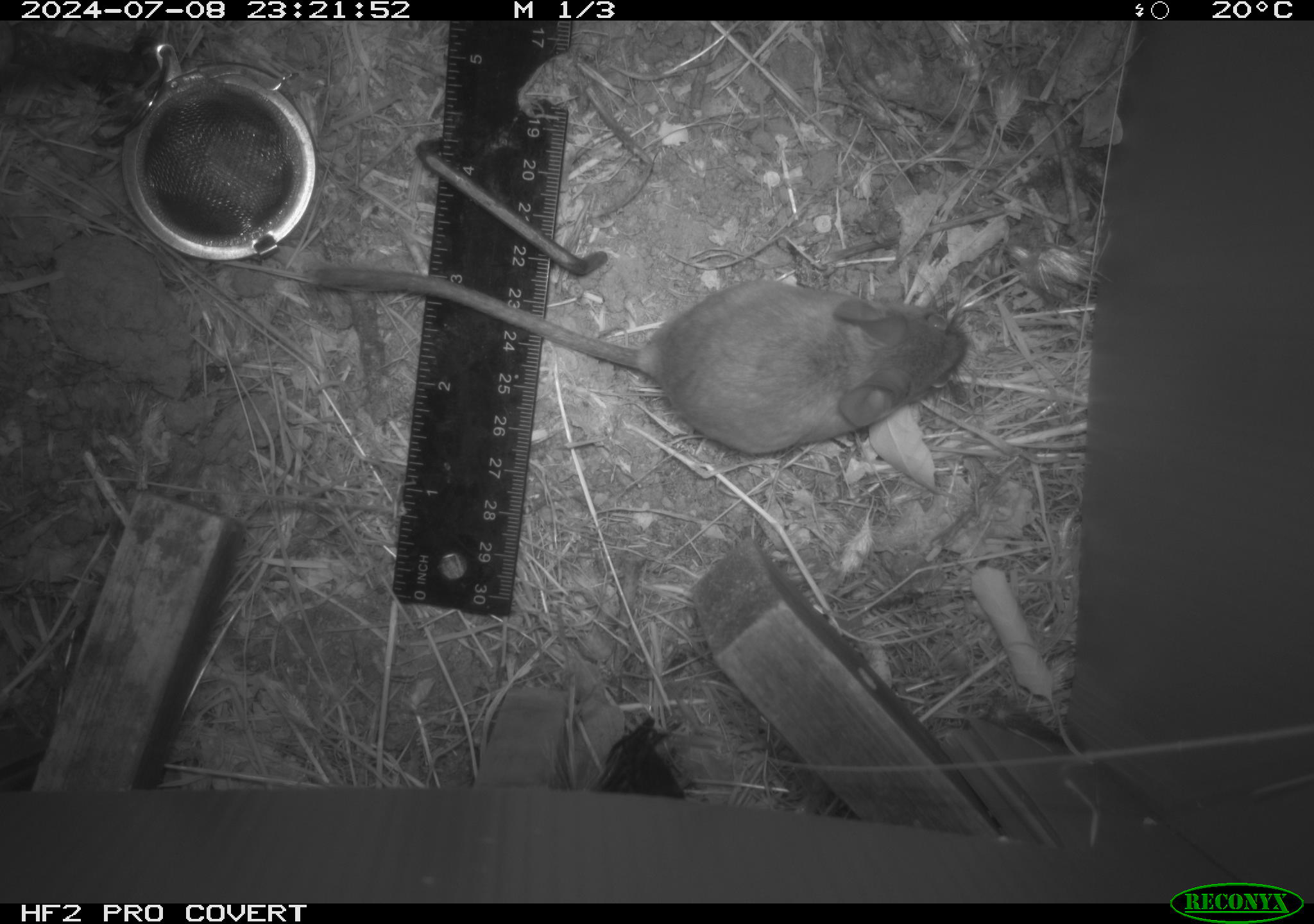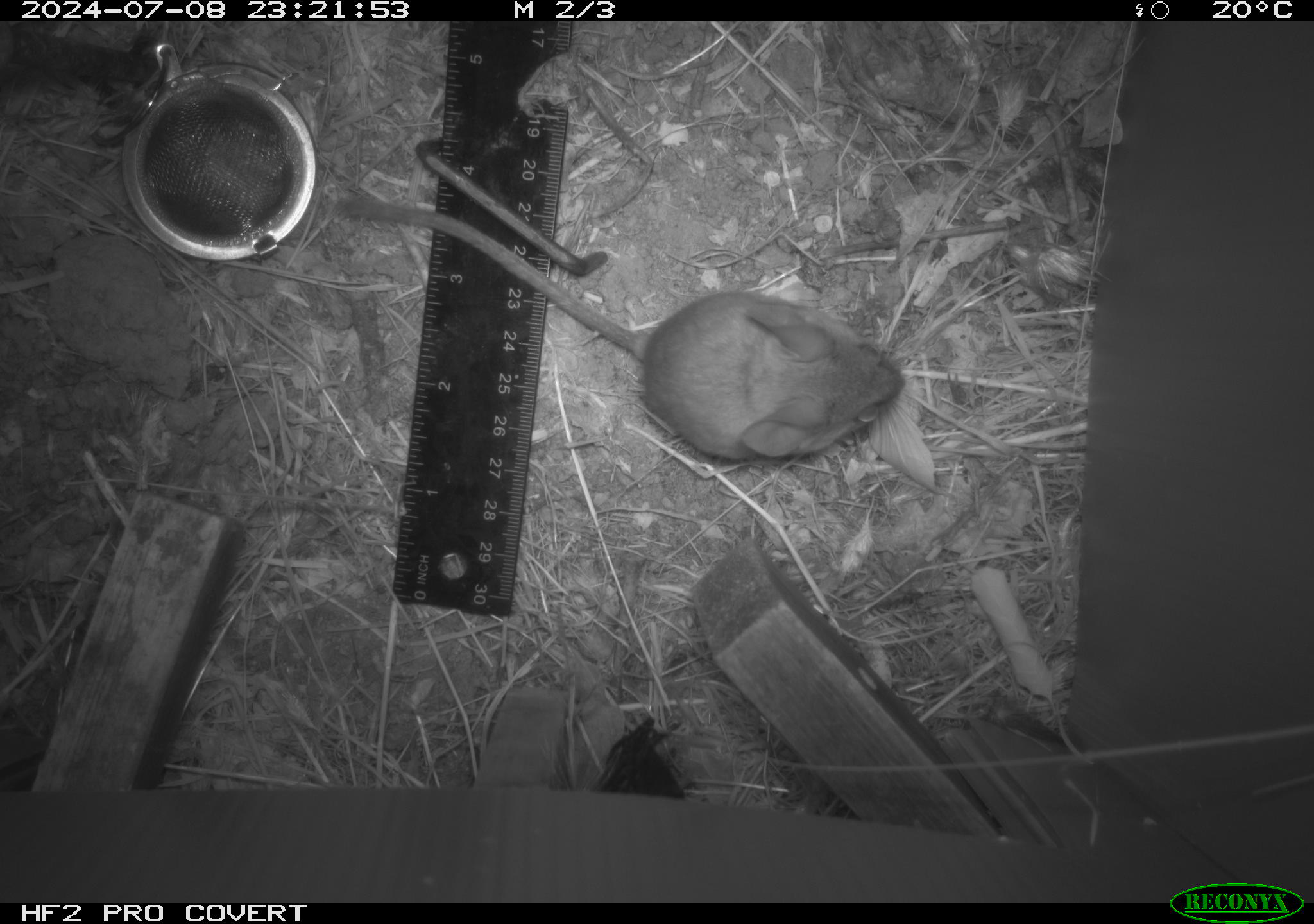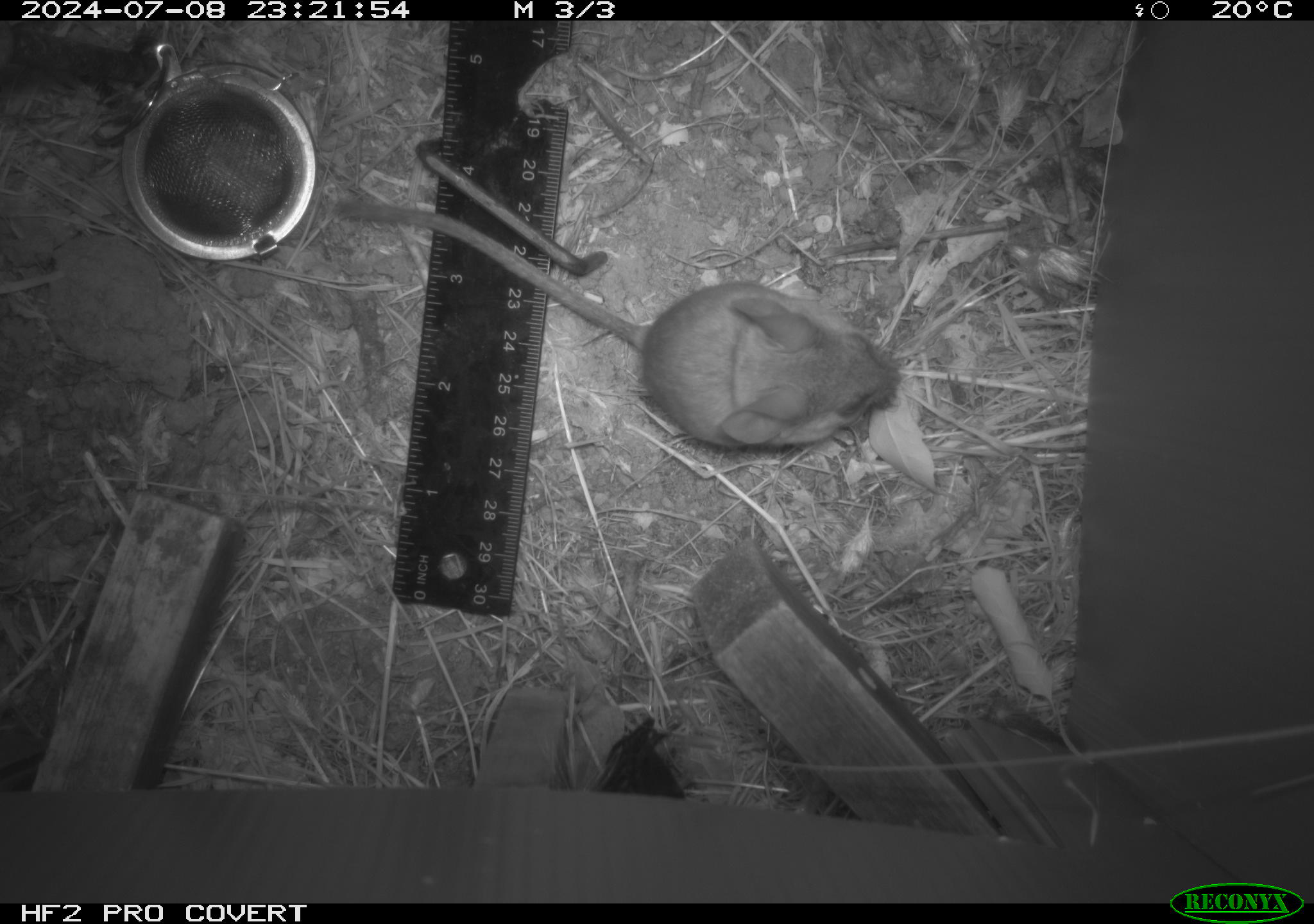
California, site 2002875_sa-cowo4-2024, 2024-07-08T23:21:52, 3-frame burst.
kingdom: Animalia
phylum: Chordata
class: Mammalia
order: Rodentia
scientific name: Rodentia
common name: rodent